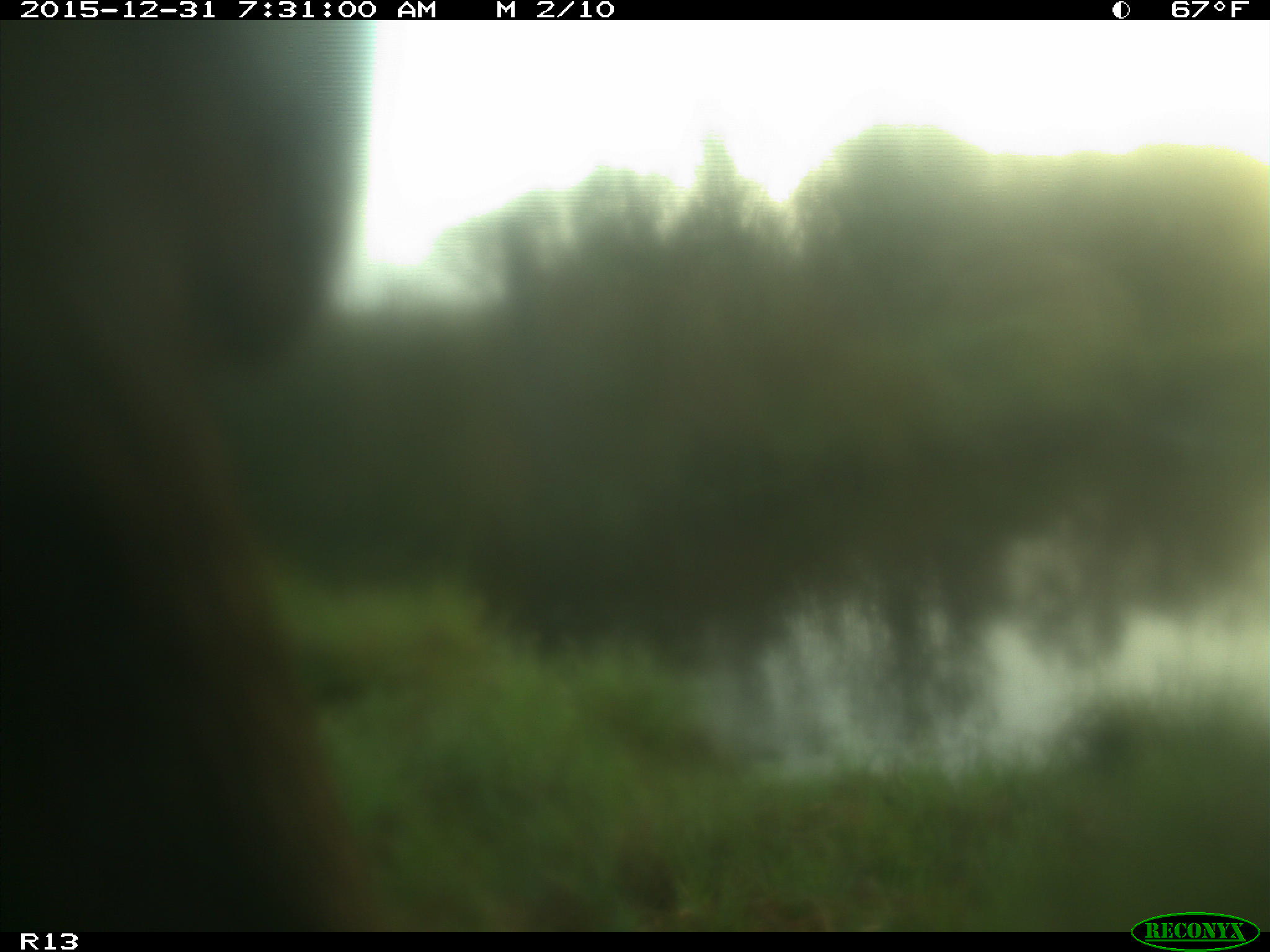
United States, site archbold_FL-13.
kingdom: Animalia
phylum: Chordata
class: Mammalia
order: Artiodactyla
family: Bovidae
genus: Bos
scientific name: Bos taurus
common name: domestic cow